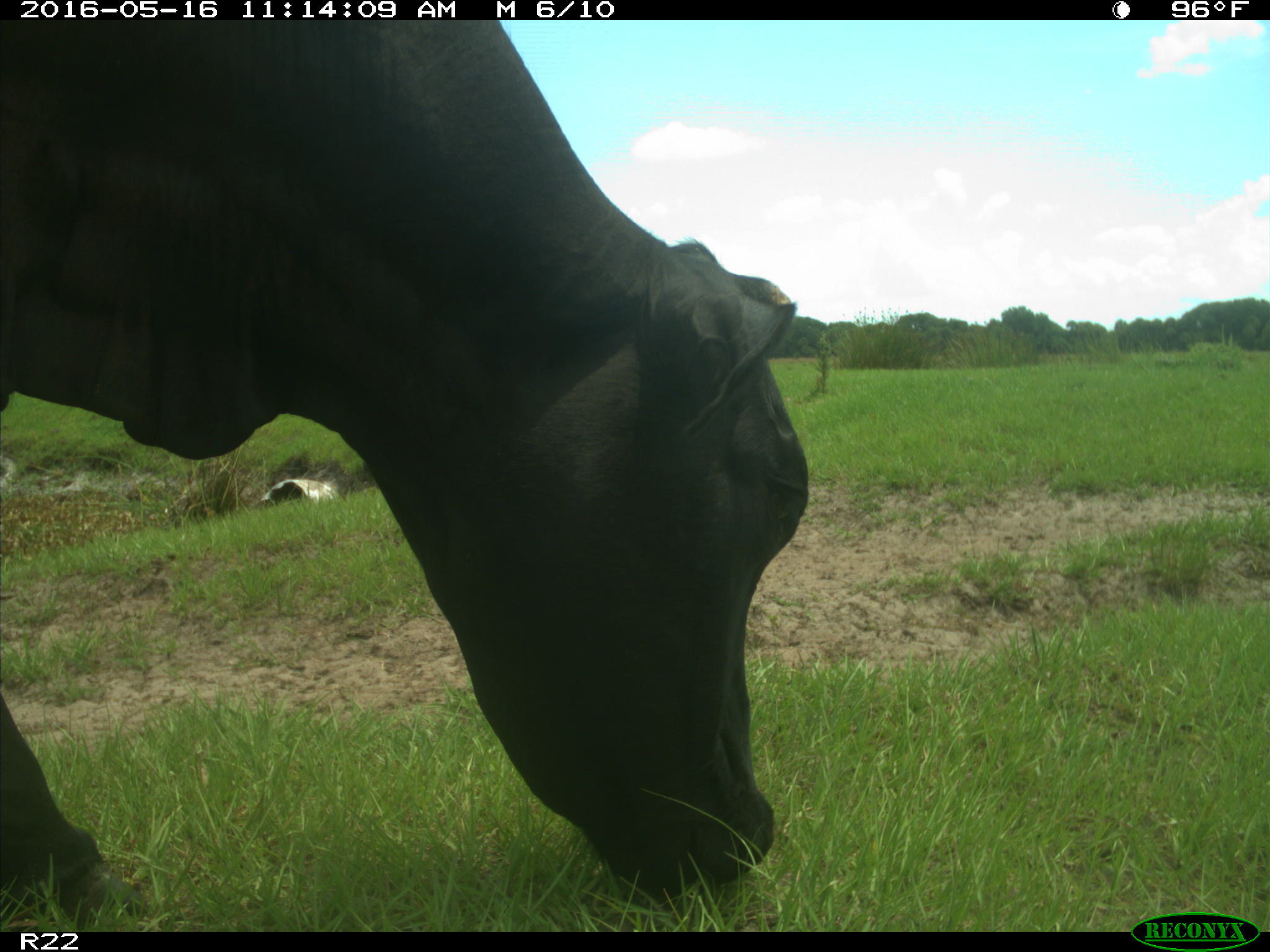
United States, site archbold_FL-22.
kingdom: Animalia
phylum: Chordata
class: Mammalia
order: Artiodactyla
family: Bovidae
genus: Bos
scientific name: Bos taurus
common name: domestic cow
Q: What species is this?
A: Bos taurus (domestic cow).